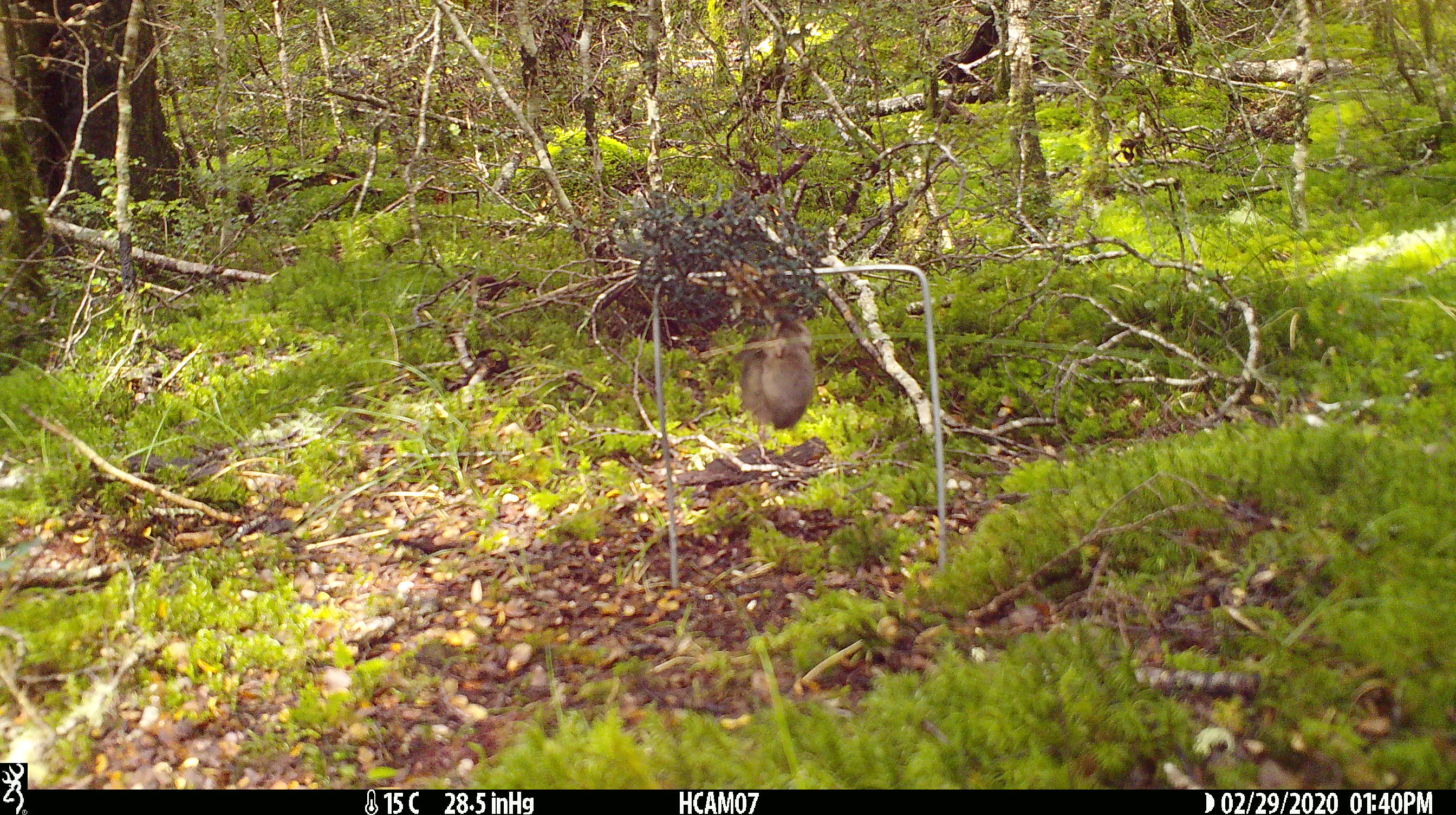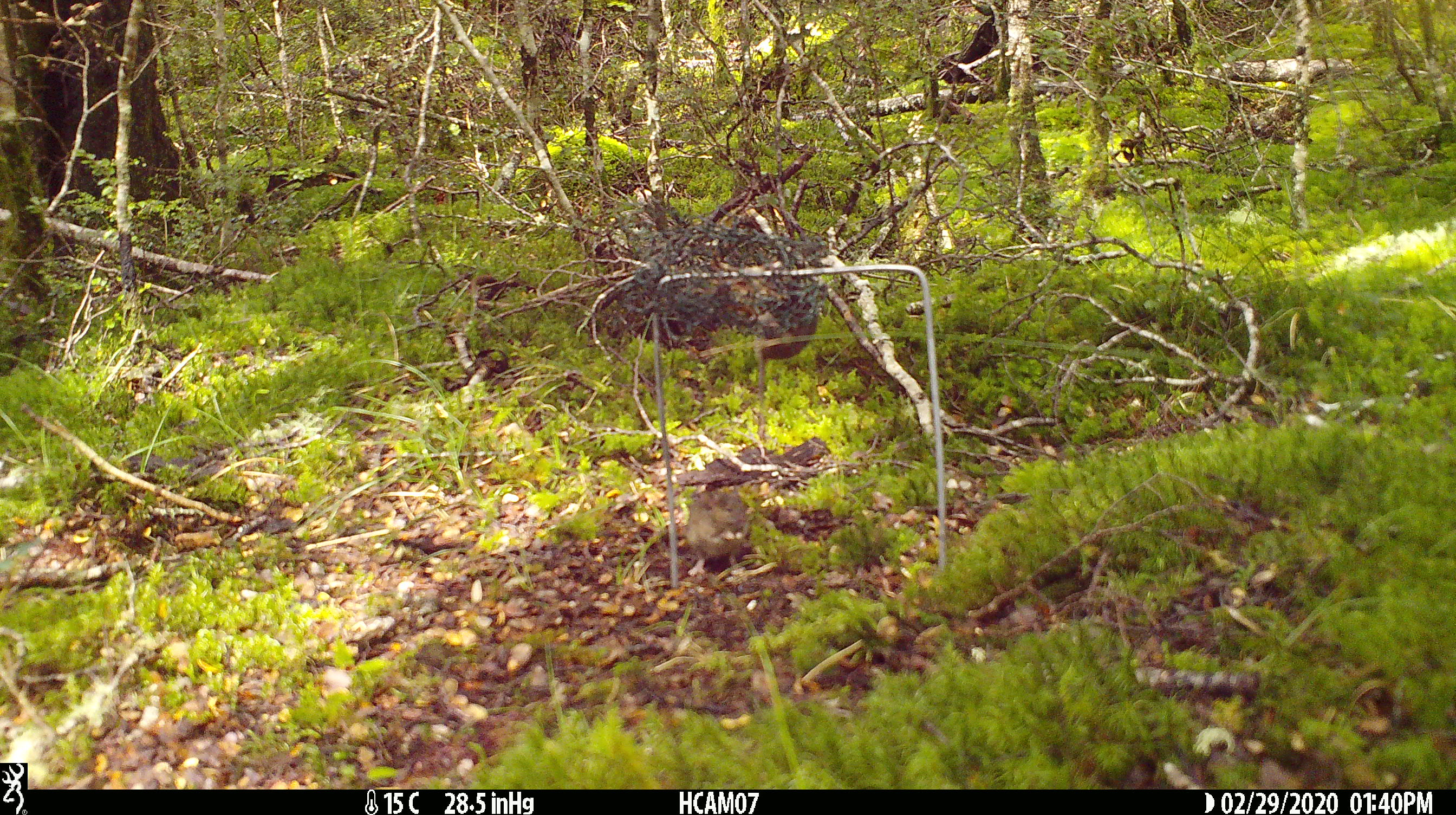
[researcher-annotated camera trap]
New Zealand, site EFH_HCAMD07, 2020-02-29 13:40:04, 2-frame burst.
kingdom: Animalia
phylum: Chordata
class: Mammalia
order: Rodentia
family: Muridae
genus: Mus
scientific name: Mus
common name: mouse